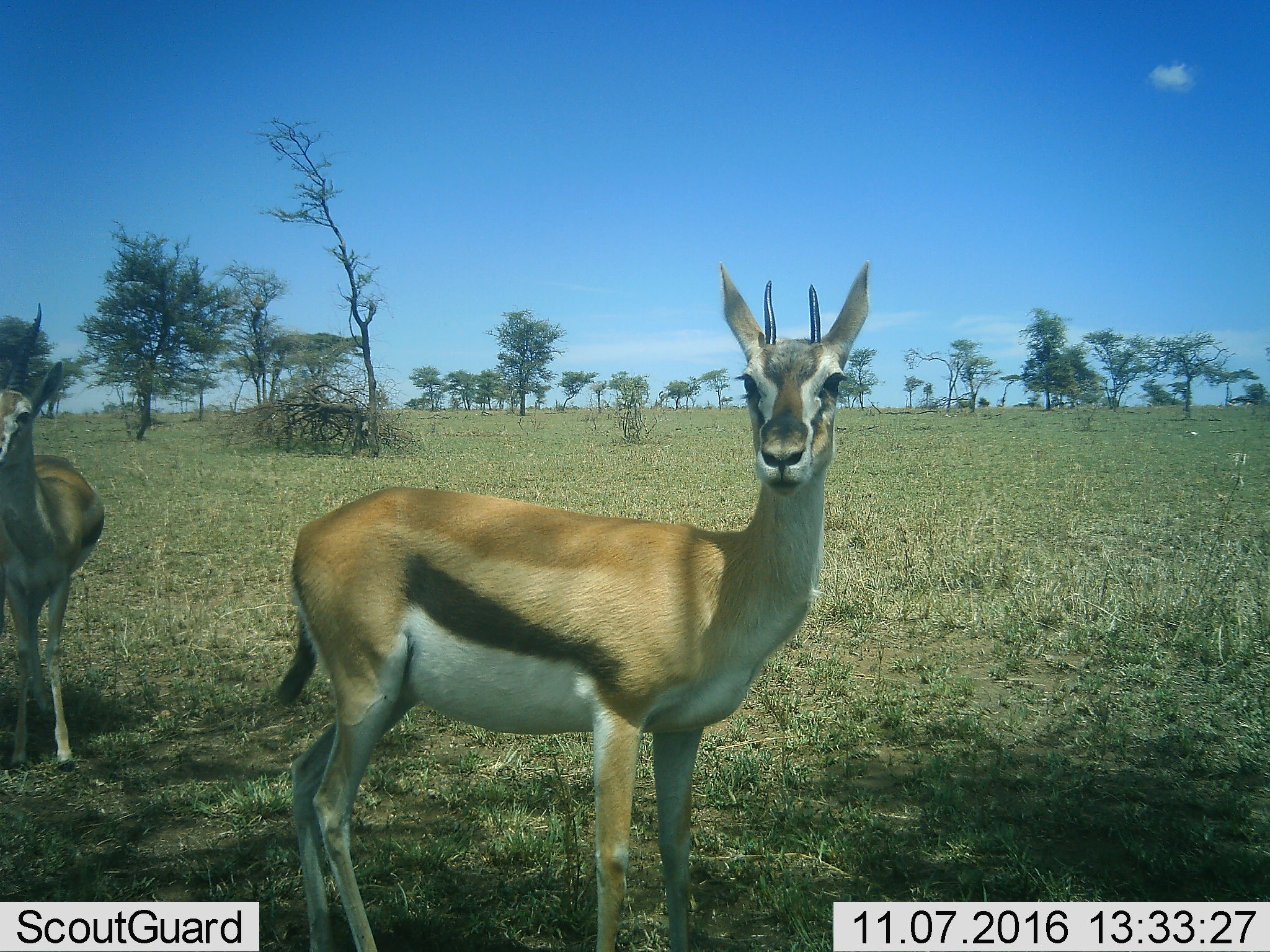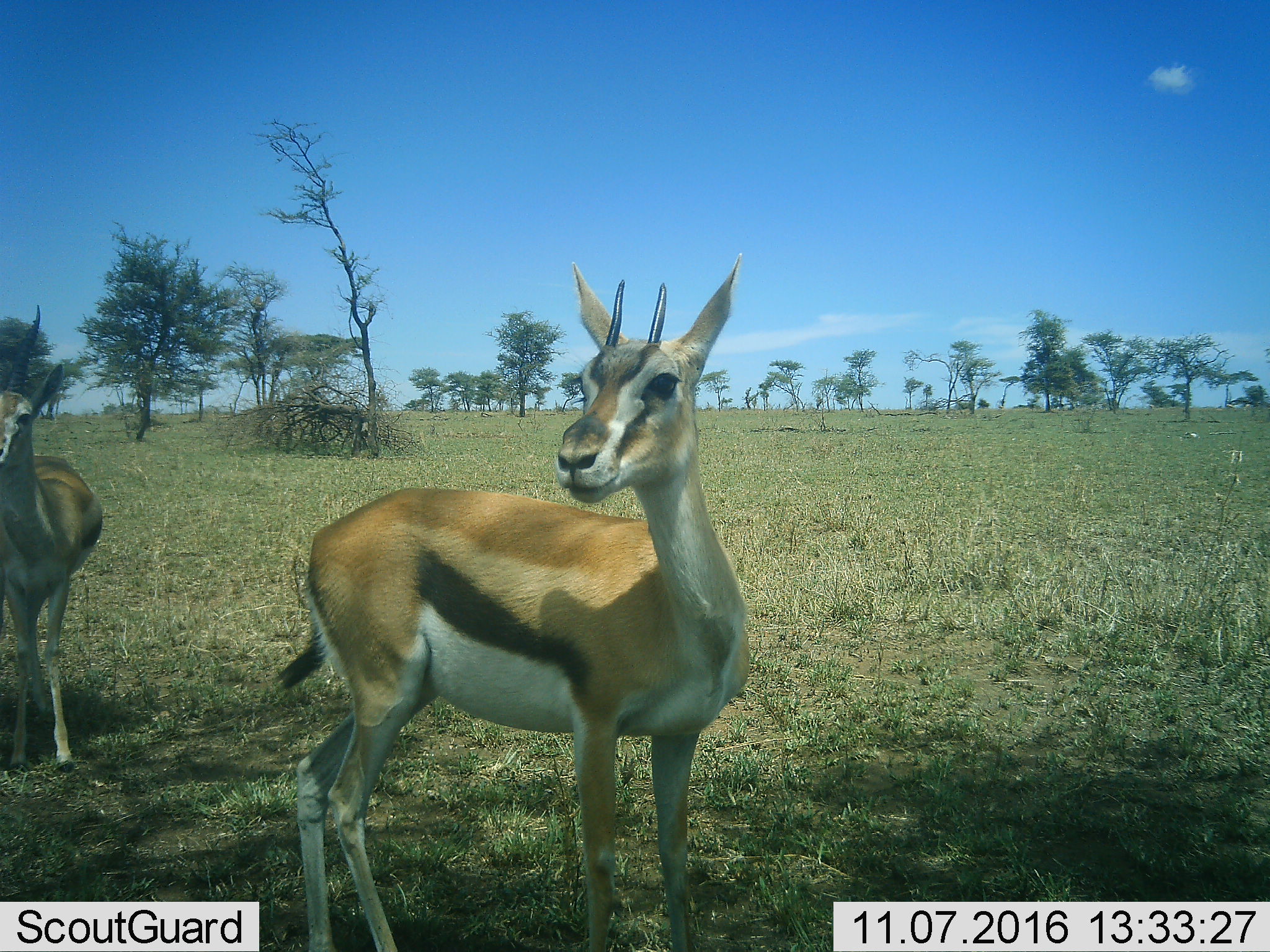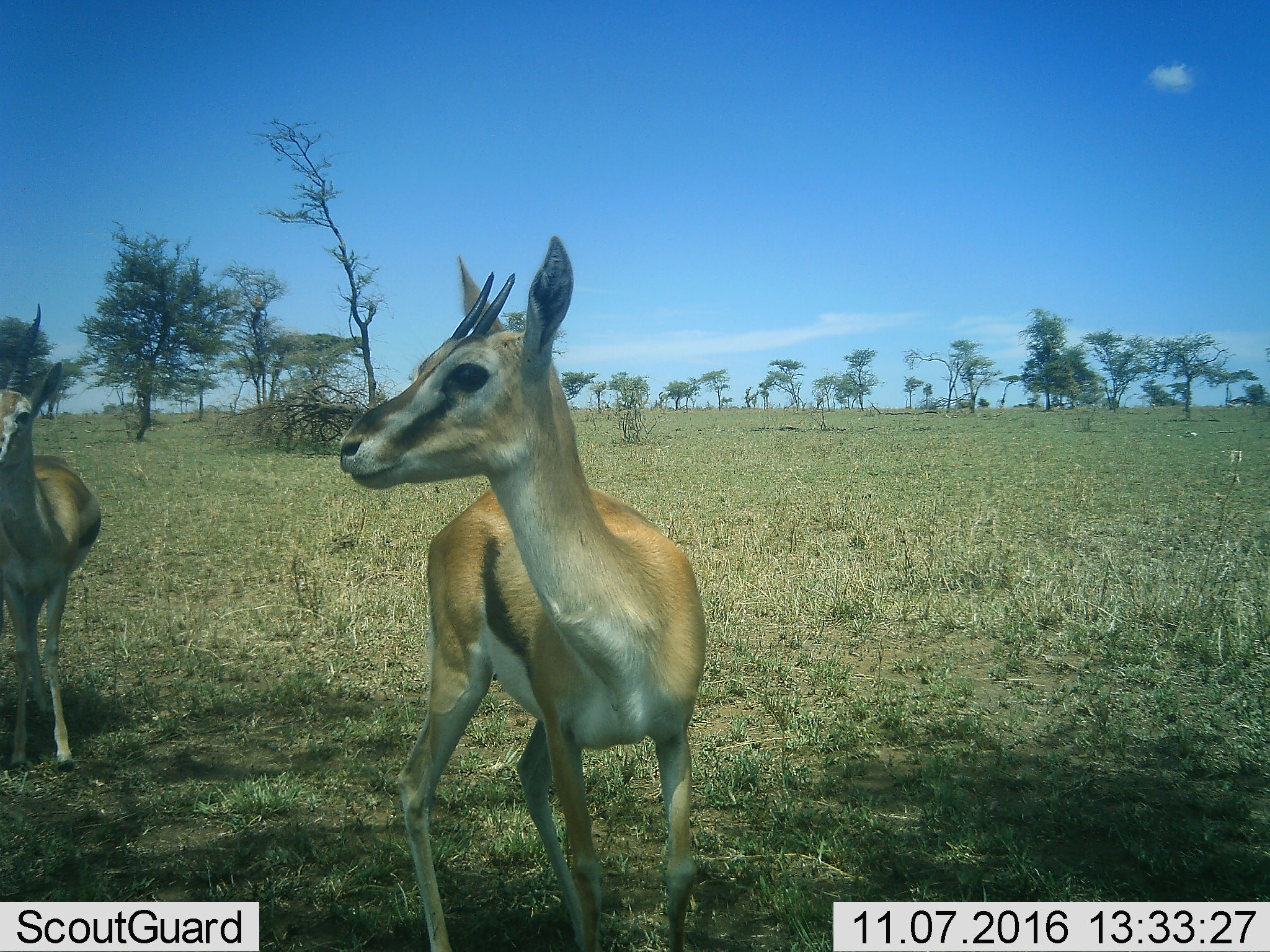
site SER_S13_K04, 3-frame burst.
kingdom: Animalia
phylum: Chordata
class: Mammalia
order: Artiodactyla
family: Bovidae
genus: Eudorcas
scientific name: Eudorcas thomsonii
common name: thomson's gazelle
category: gazellethomsons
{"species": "gazellethomsons (thomson's gazelle) (Eudorcas thomsonii)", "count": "2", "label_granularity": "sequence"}